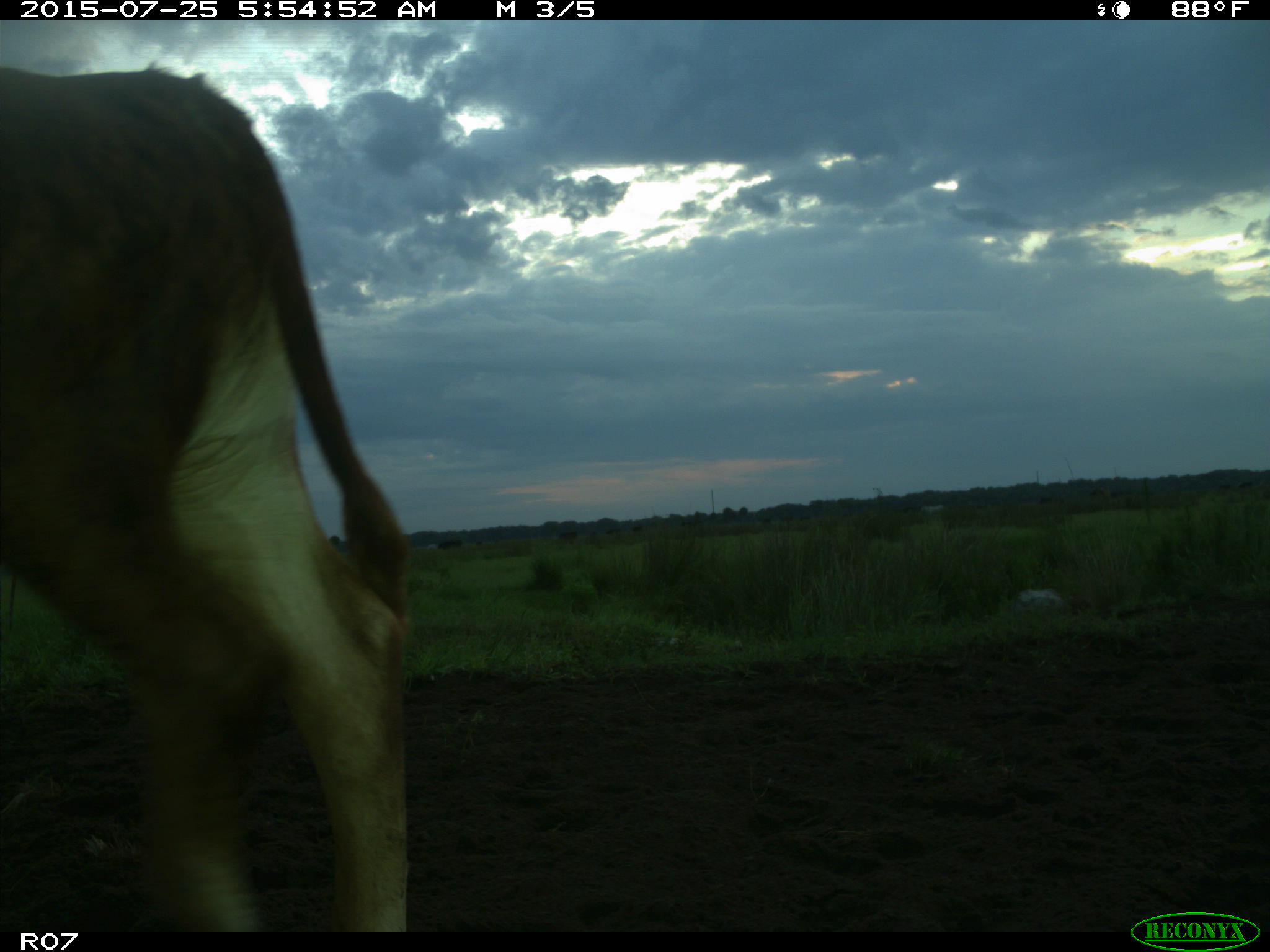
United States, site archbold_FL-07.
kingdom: Animalia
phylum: Chordata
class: Mammalia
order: Artiodactyla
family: Bovidae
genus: Bos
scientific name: Bos taurus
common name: domestic cow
Bos taurus (domestic cow).